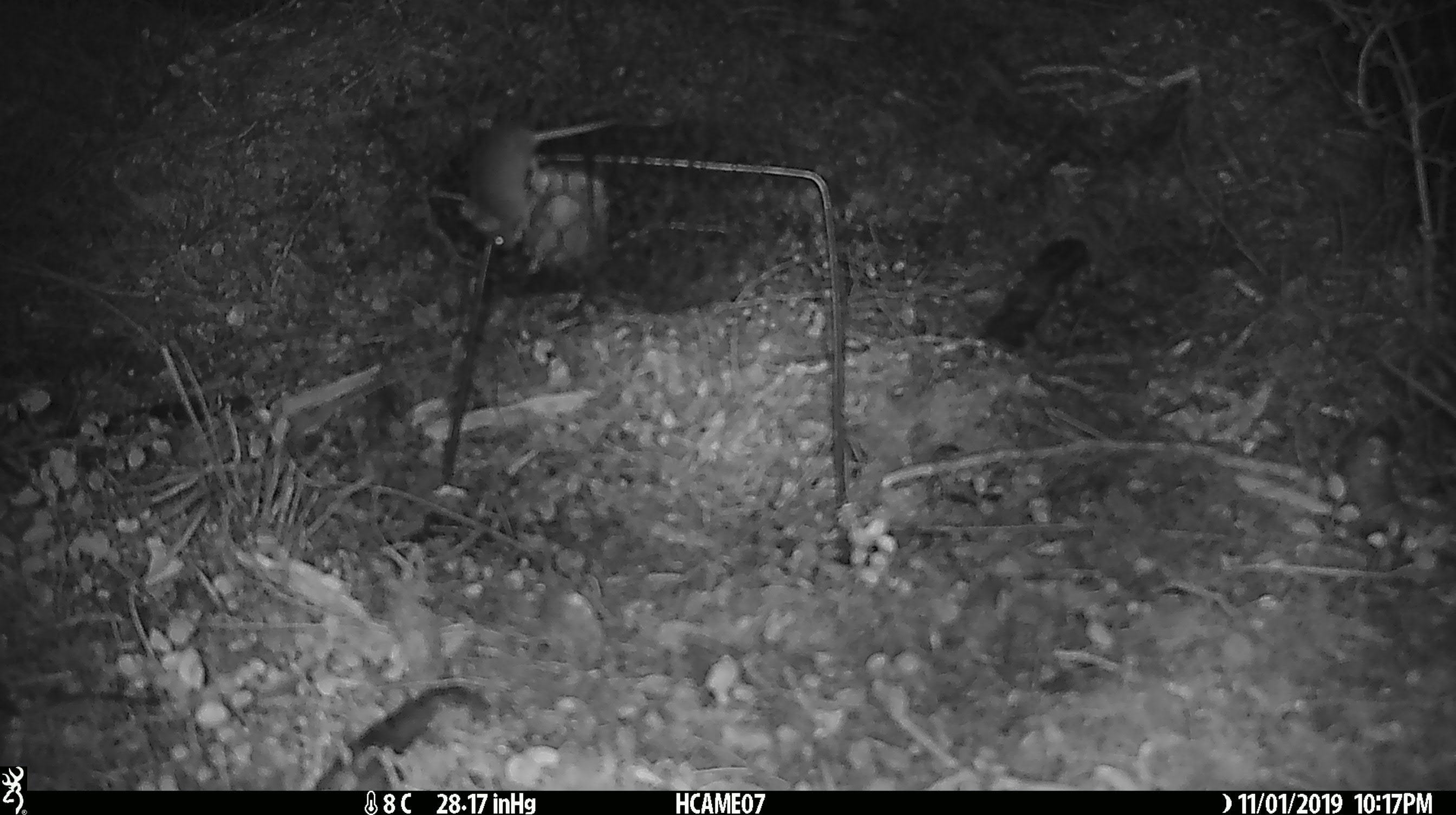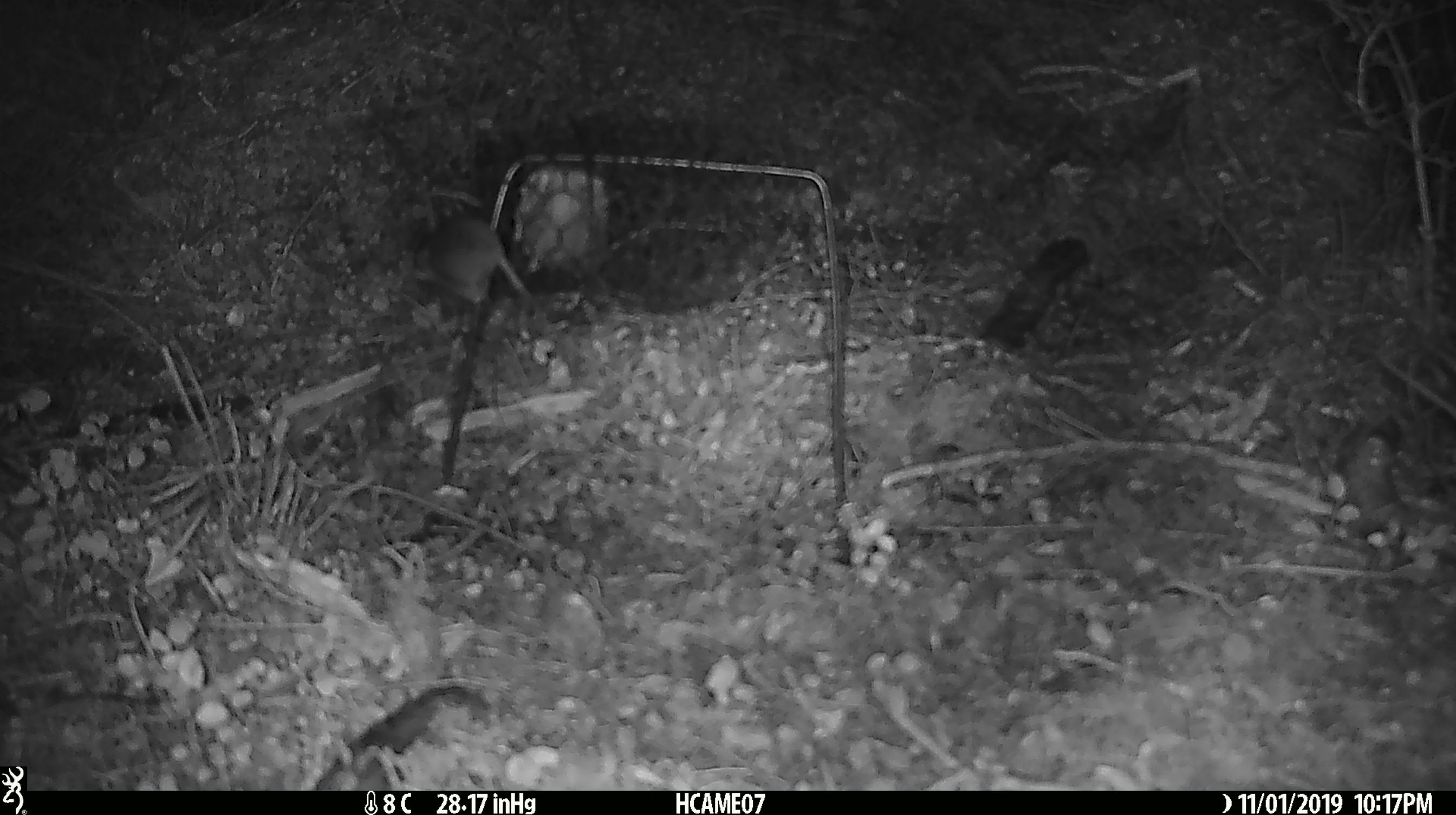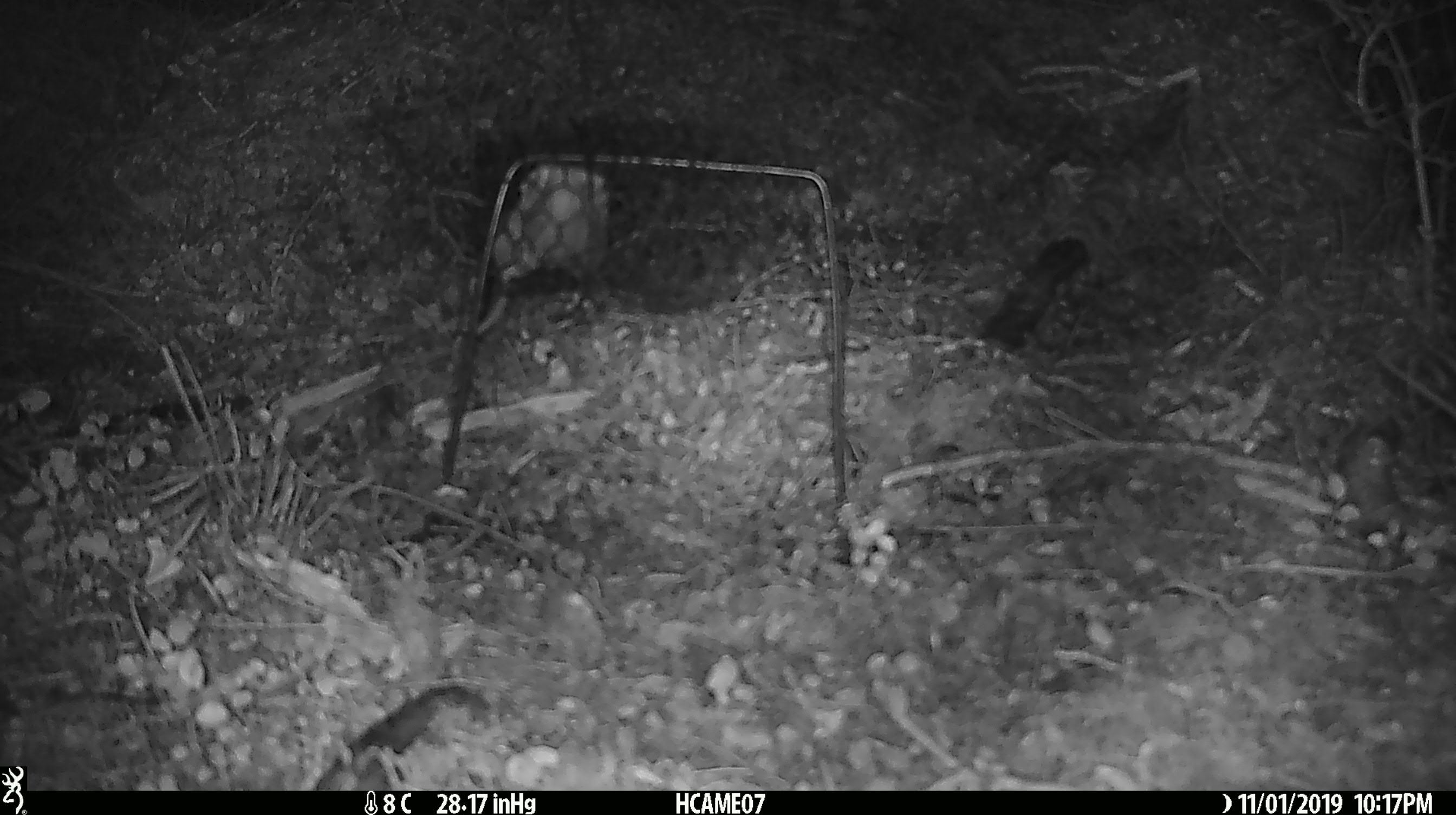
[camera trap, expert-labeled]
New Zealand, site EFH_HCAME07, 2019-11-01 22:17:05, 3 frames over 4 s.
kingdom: Animalia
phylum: Chordata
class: Mammalia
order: Rodentia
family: Muridae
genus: Mus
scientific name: Mus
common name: mouse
Mouse (Mus).